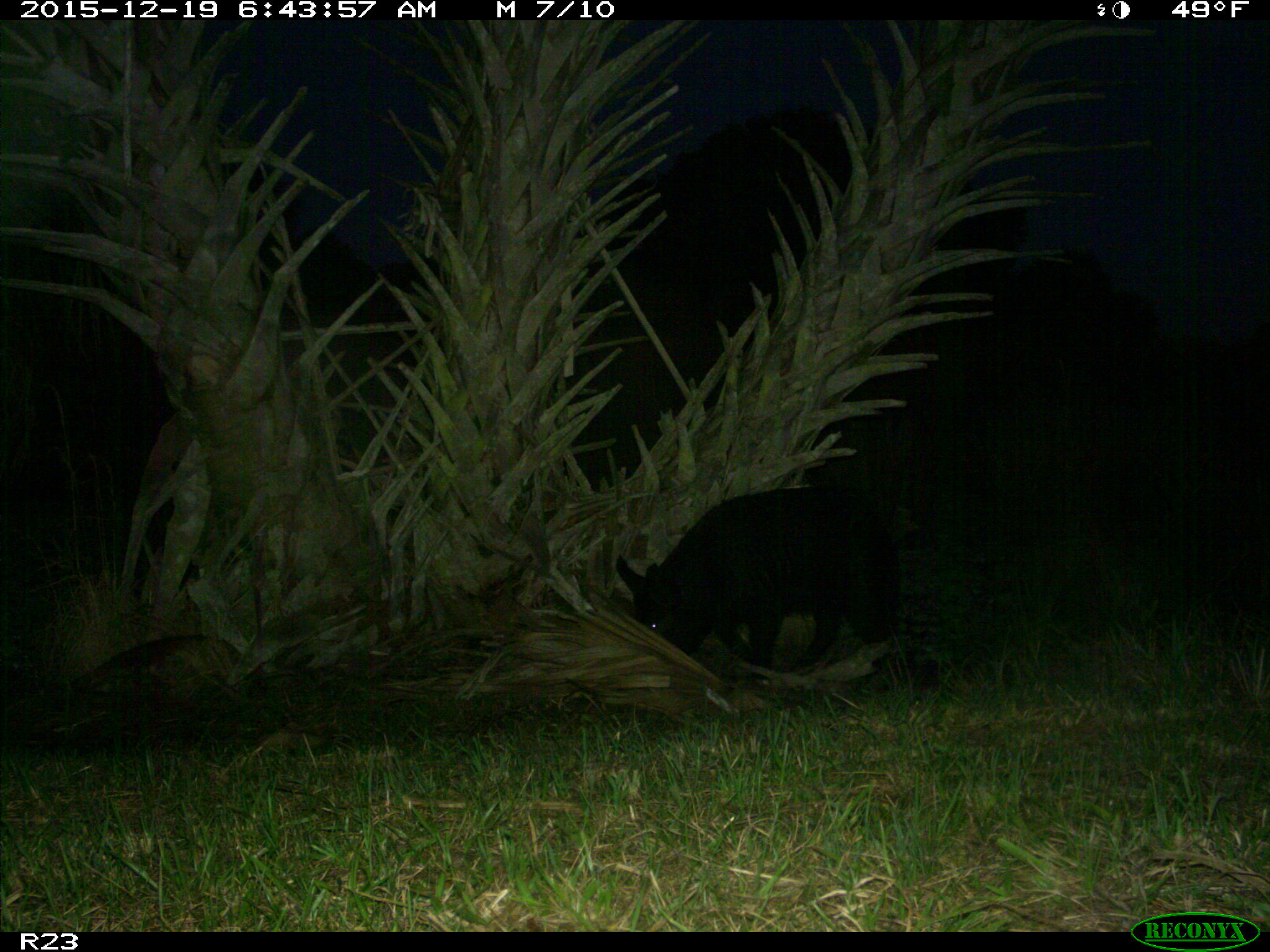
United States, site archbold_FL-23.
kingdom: Animalia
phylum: Chordata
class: Mammalia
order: Artiodactyla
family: Suidae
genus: Sus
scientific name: Sus scrofa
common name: wild boar